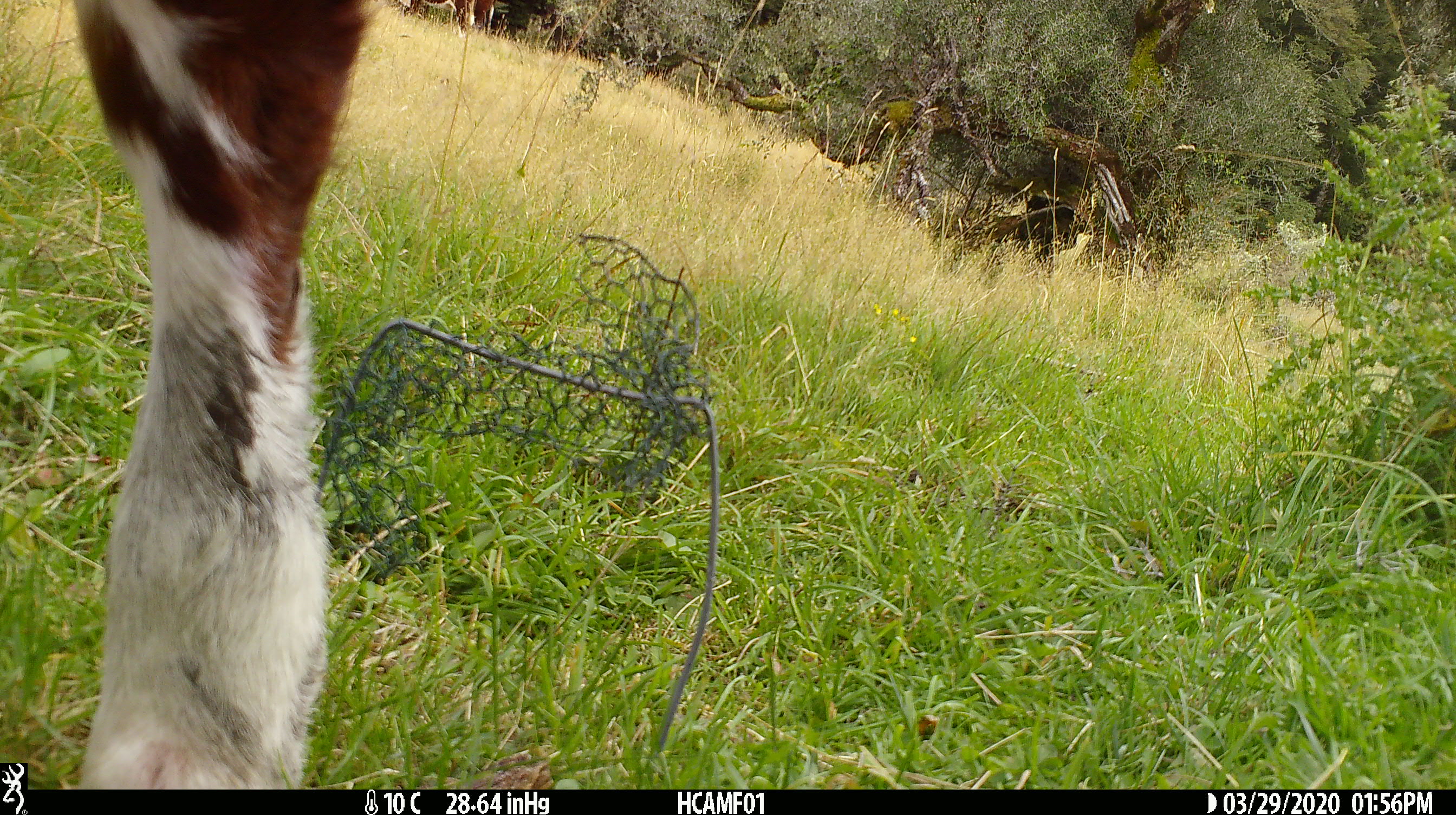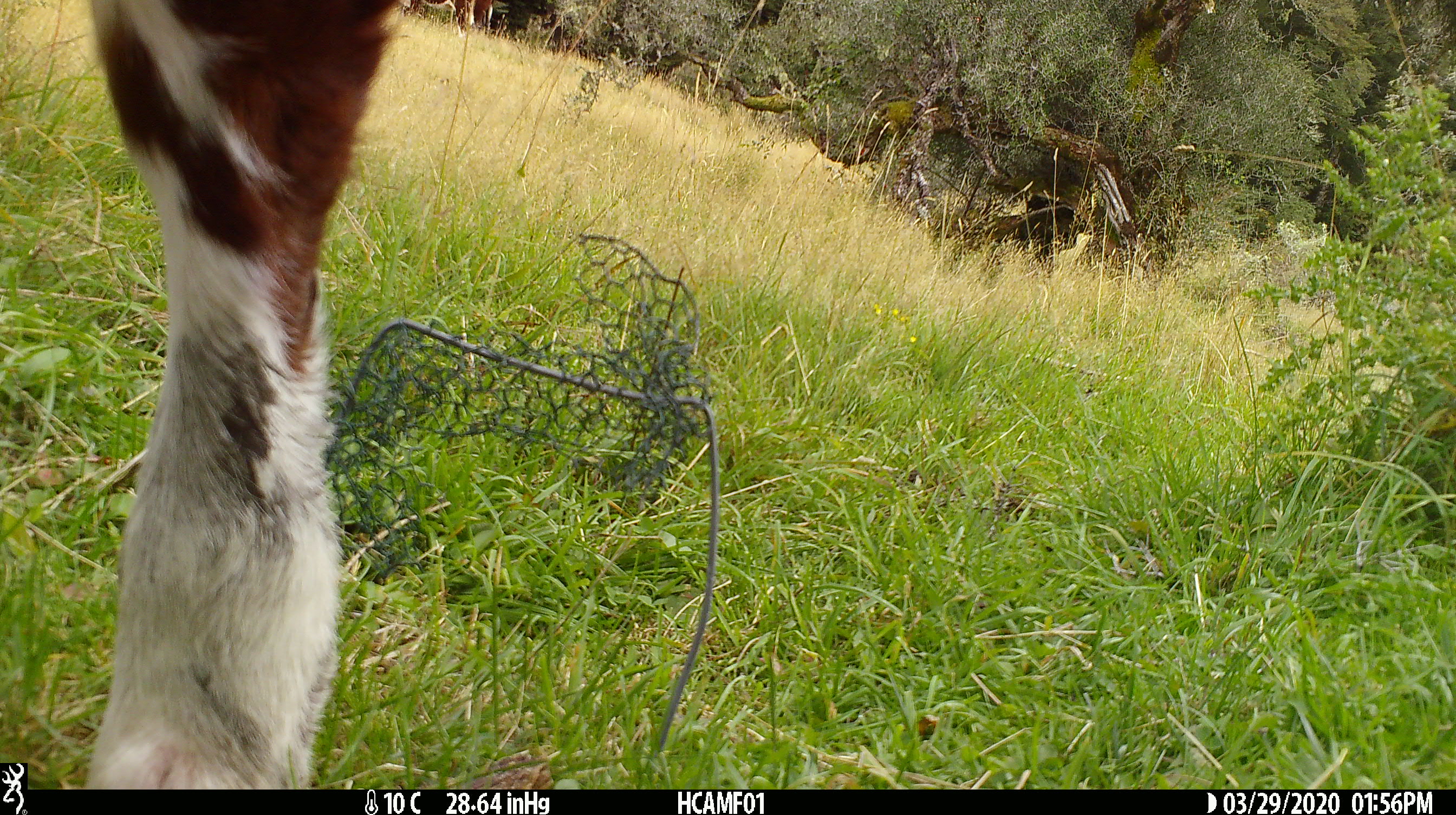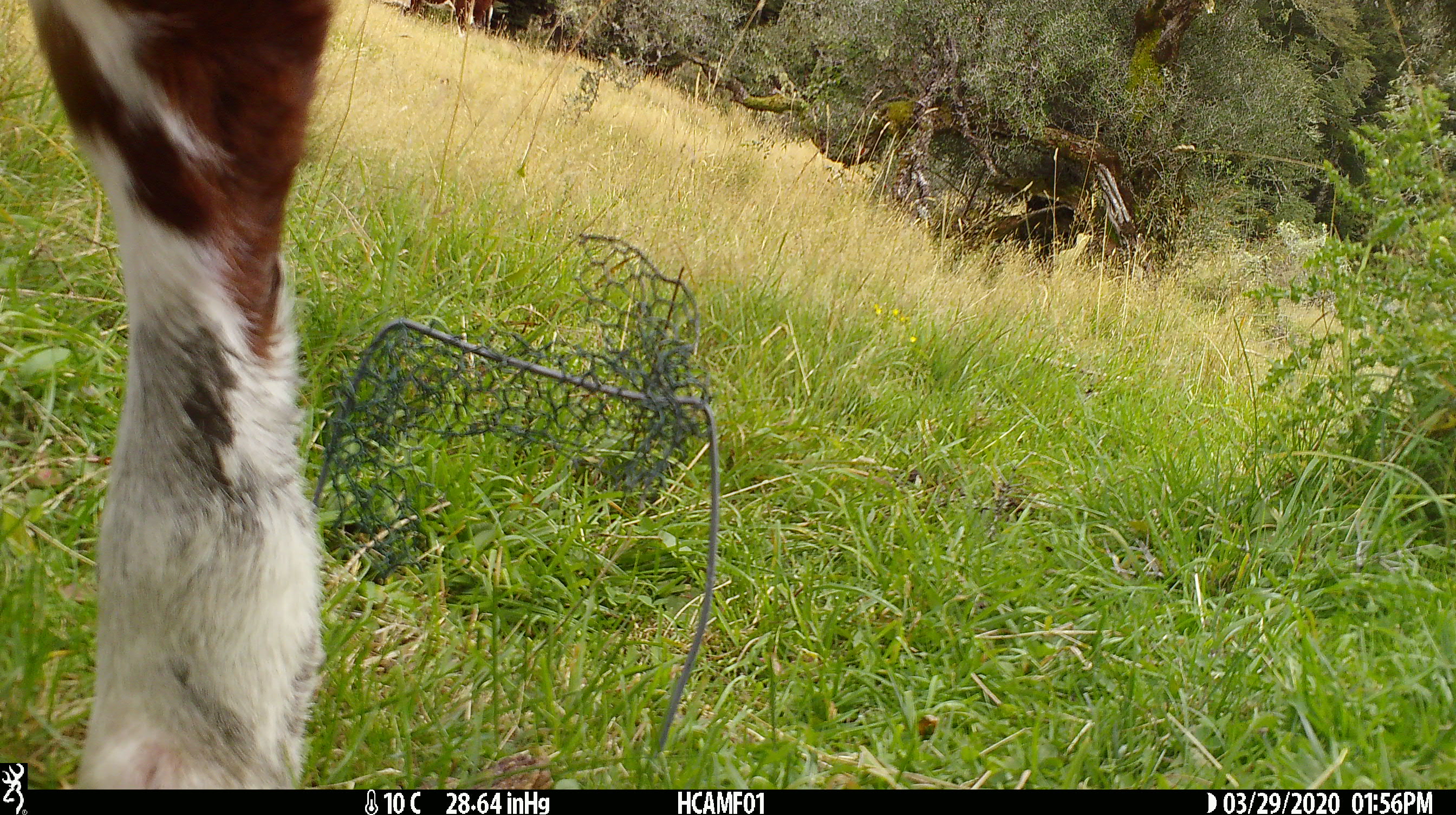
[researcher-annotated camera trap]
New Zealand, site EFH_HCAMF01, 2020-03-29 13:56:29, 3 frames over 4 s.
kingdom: Animalia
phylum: Chordata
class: Mammalia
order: Artiodactyla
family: Bovidae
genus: Bos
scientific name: Bos taurus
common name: domestic cow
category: cow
Cow (domestic cow) (Bos taurus).